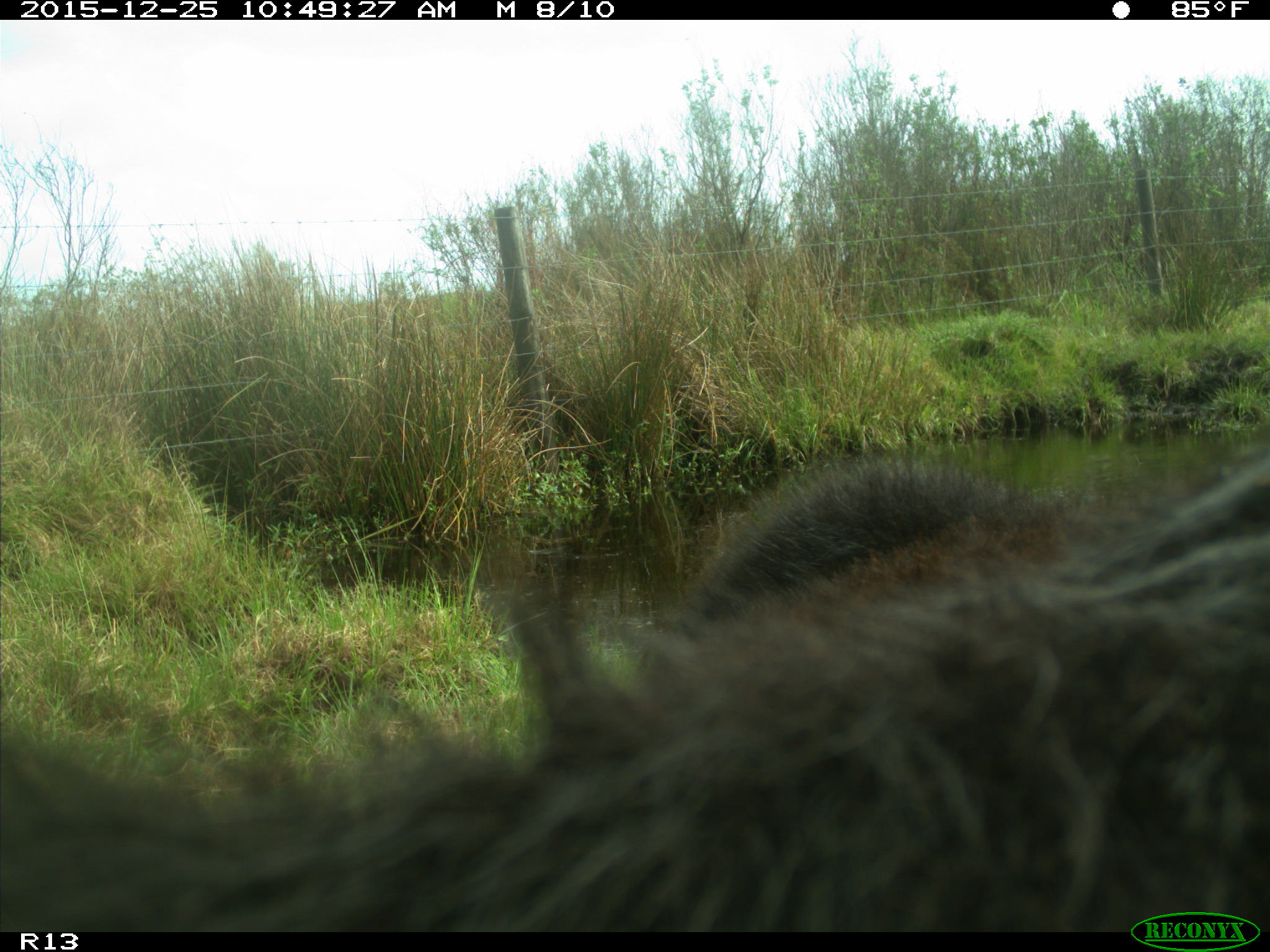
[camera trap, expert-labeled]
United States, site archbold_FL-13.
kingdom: Animalia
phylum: Chordata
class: Mammalia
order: Artiodactyla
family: Bovidae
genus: Bos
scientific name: Bos taurus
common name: domestic cow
Bos taurus (domestic cow).